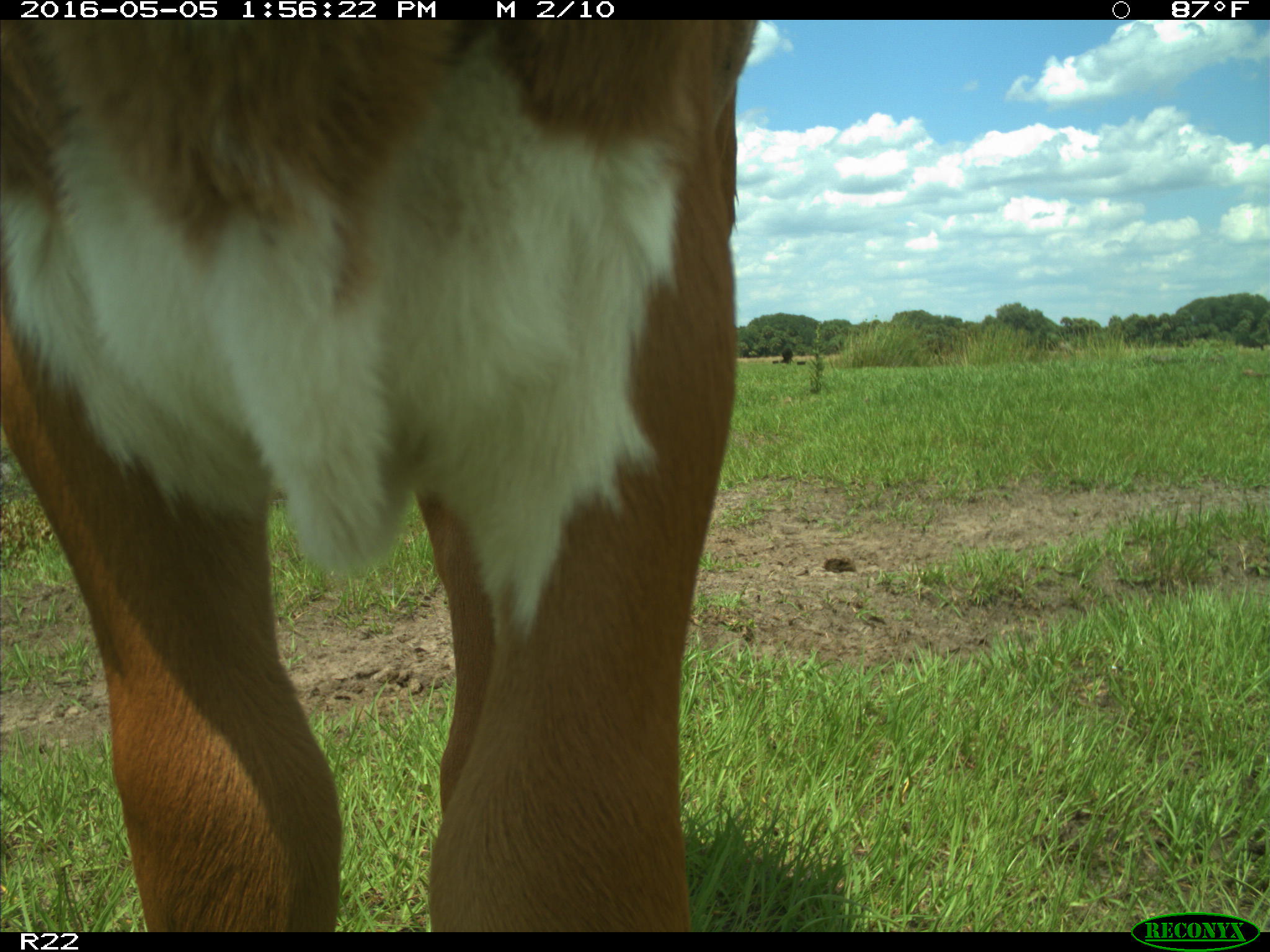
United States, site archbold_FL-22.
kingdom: Animalia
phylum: Chordata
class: Mammalia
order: Artiodactyla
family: Bovidae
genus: Bos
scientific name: Bos taurus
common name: domestic cow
Bos taurus (domestic cow).